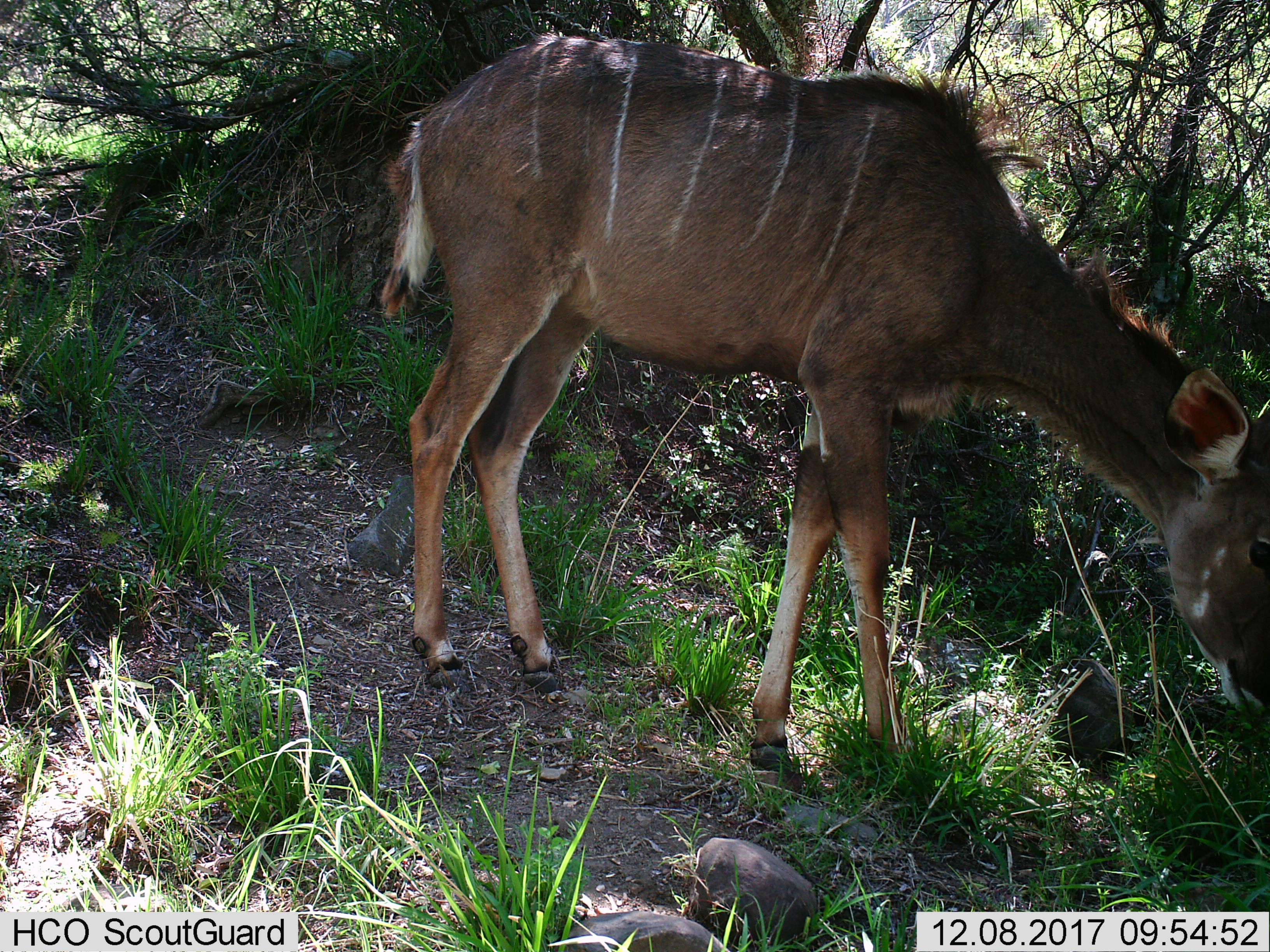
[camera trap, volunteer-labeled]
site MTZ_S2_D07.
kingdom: Animalia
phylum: Chordata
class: Mammalia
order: Artiodactyla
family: Bovidae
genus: Tragelaphus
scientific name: Tragelaphus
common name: kudu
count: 1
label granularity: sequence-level